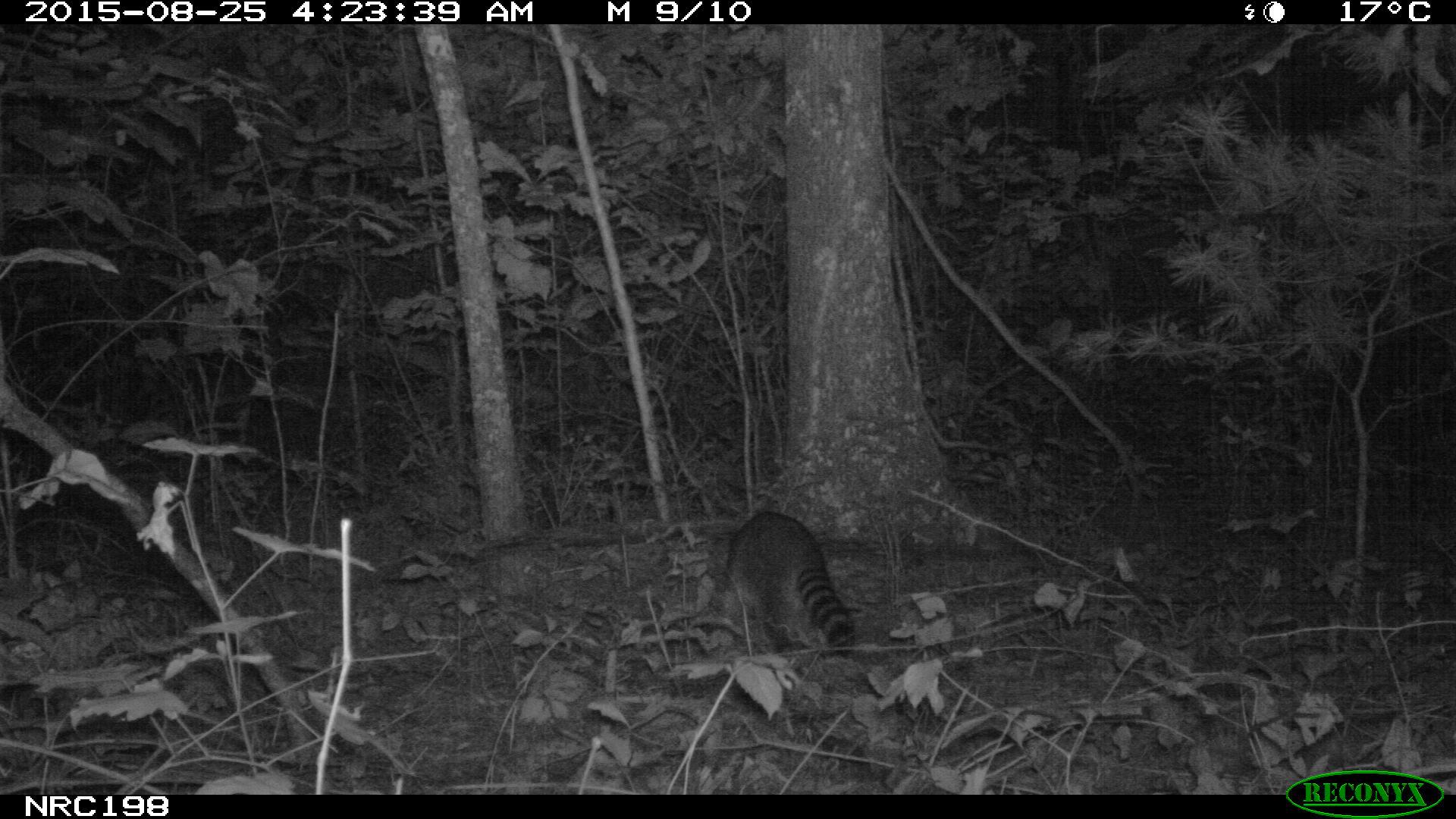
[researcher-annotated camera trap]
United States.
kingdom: Animalia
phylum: Chordata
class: Mammalia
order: Carnivora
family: Procyonidae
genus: Procyon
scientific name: Procyon lotor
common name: northern raccoon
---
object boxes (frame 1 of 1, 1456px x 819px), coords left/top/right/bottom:
Northern Raccoon: 698/507/868/671